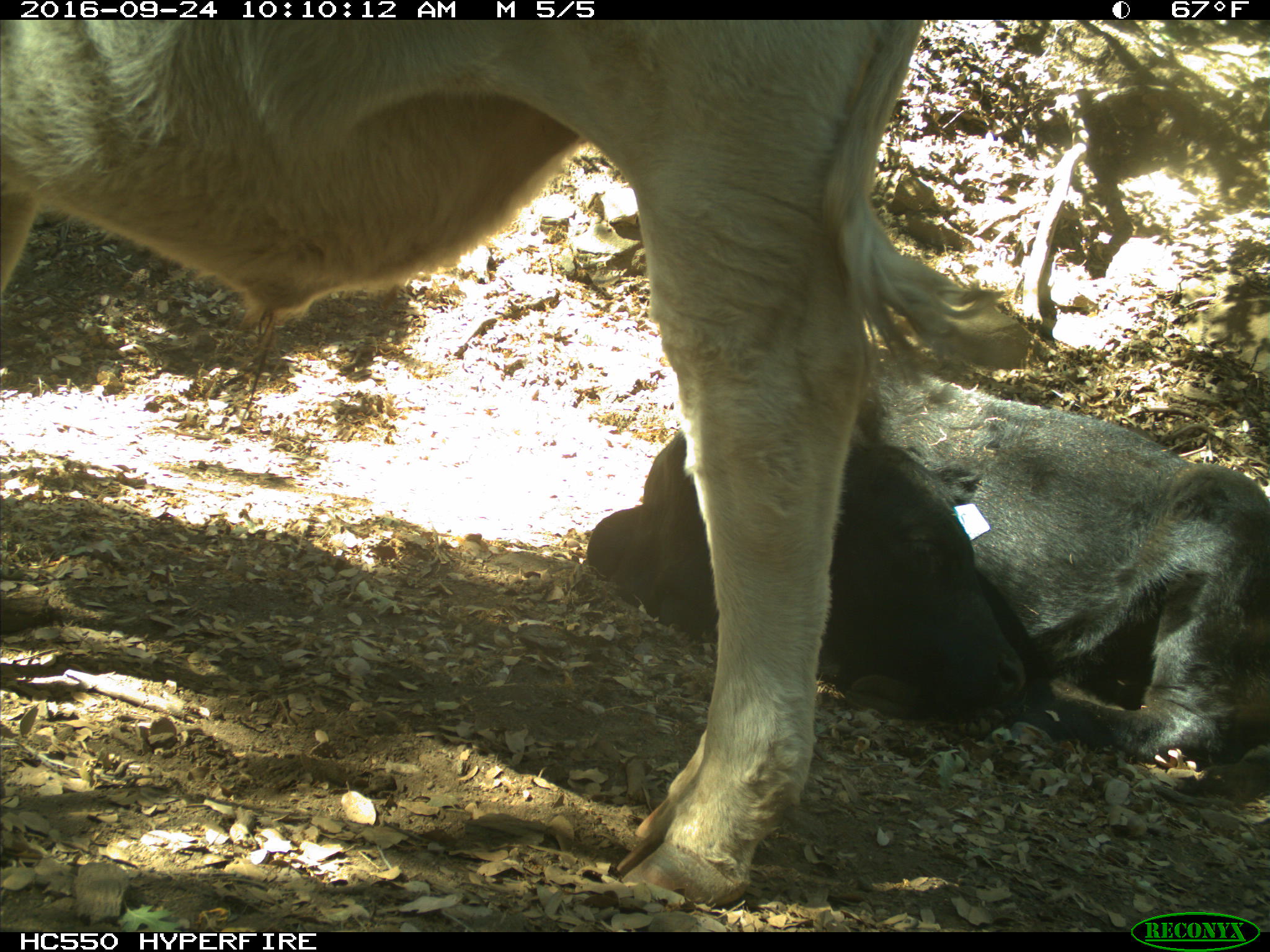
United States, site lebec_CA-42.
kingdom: Animalia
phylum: Chordata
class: Mammalia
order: Artiodactyla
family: Bovidae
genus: Bos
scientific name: Bos taurus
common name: domestic cow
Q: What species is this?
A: Bos taurus (domestic cow).